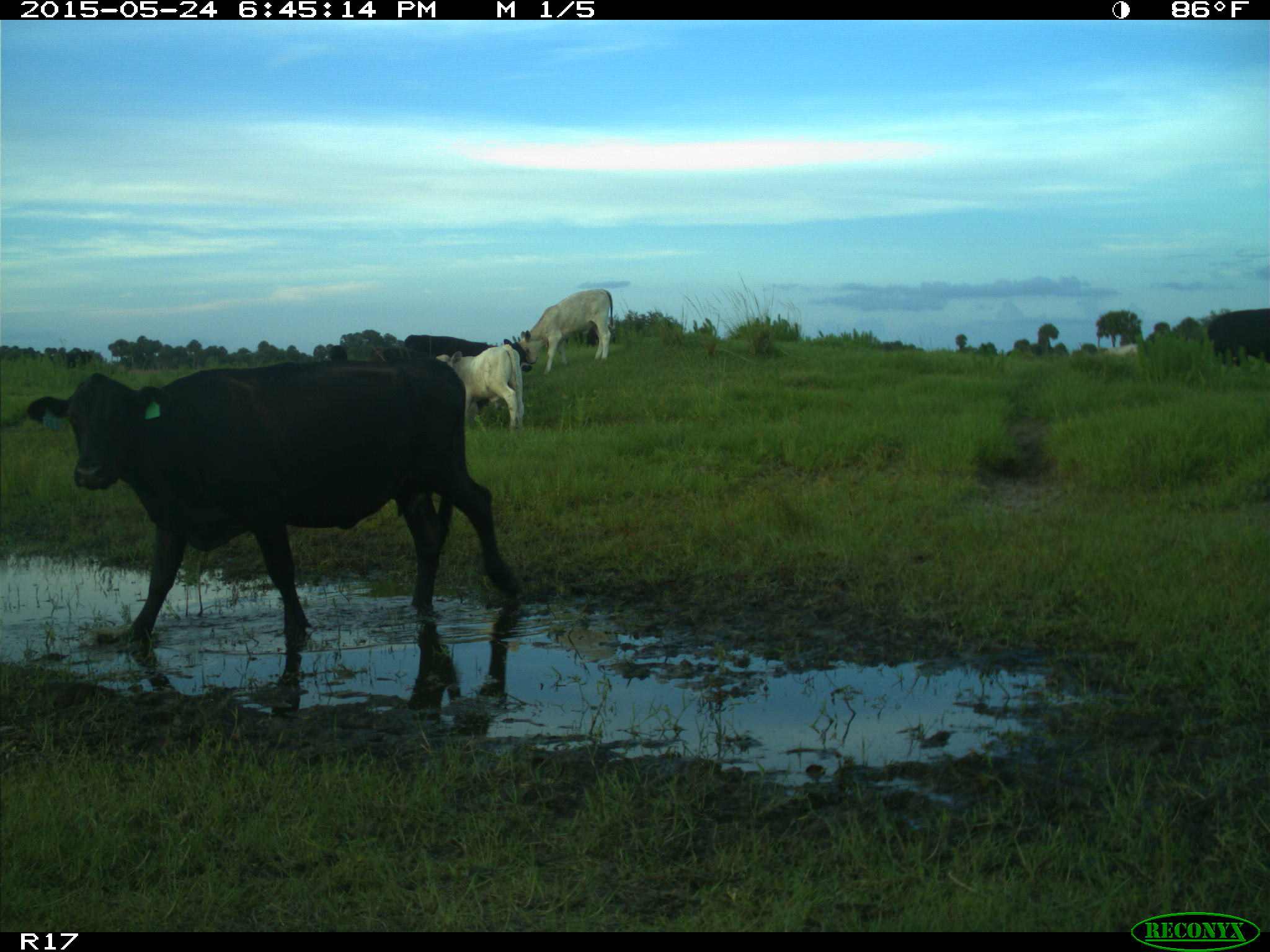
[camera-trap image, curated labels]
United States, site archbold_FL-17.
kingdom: Animalia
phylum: Chordata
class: Mammalia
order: Artiodactyla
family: Bovidae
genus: Bos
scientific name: Bos taurus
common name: domestic cow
Bos taurus (domestic cow).